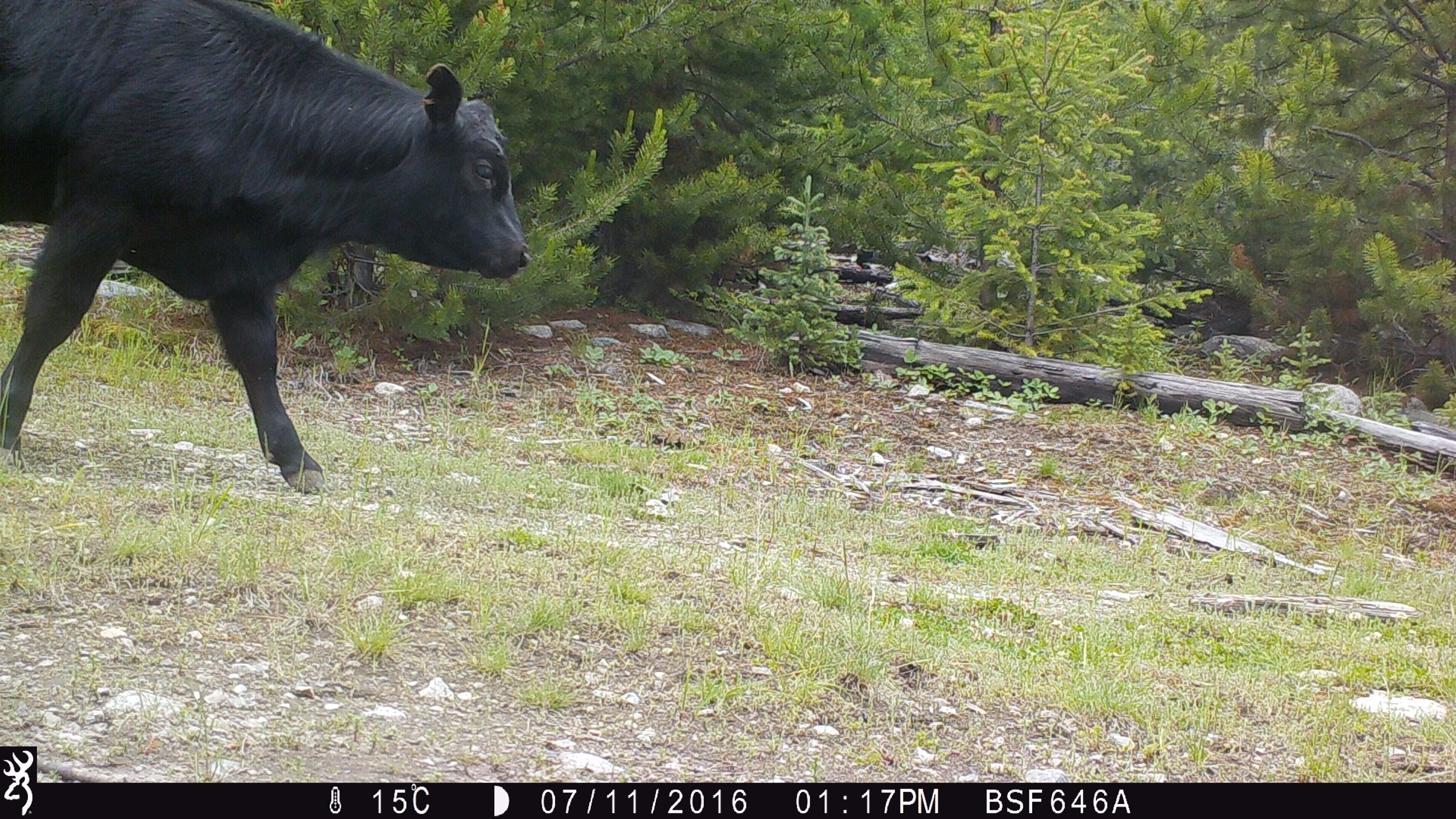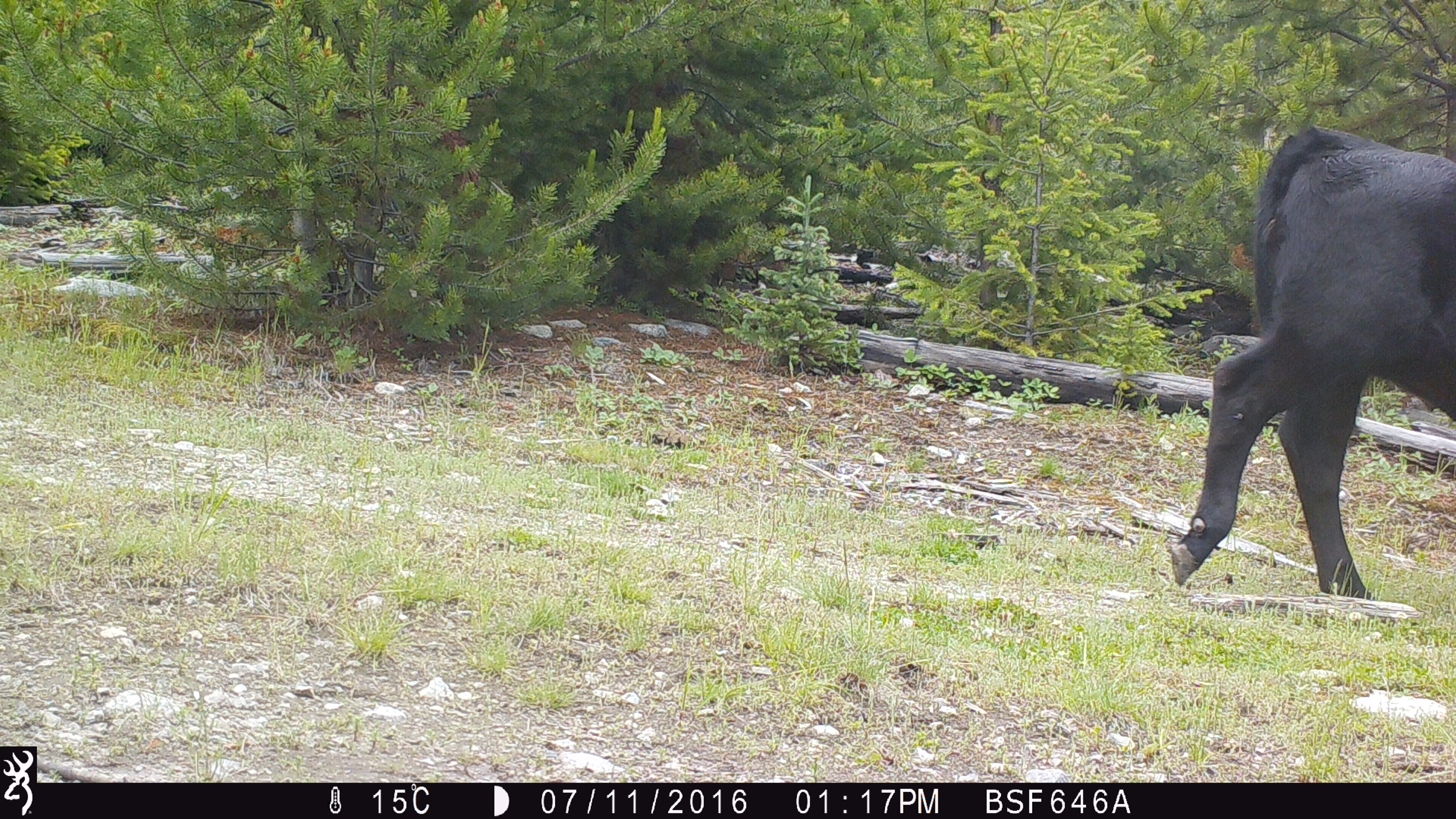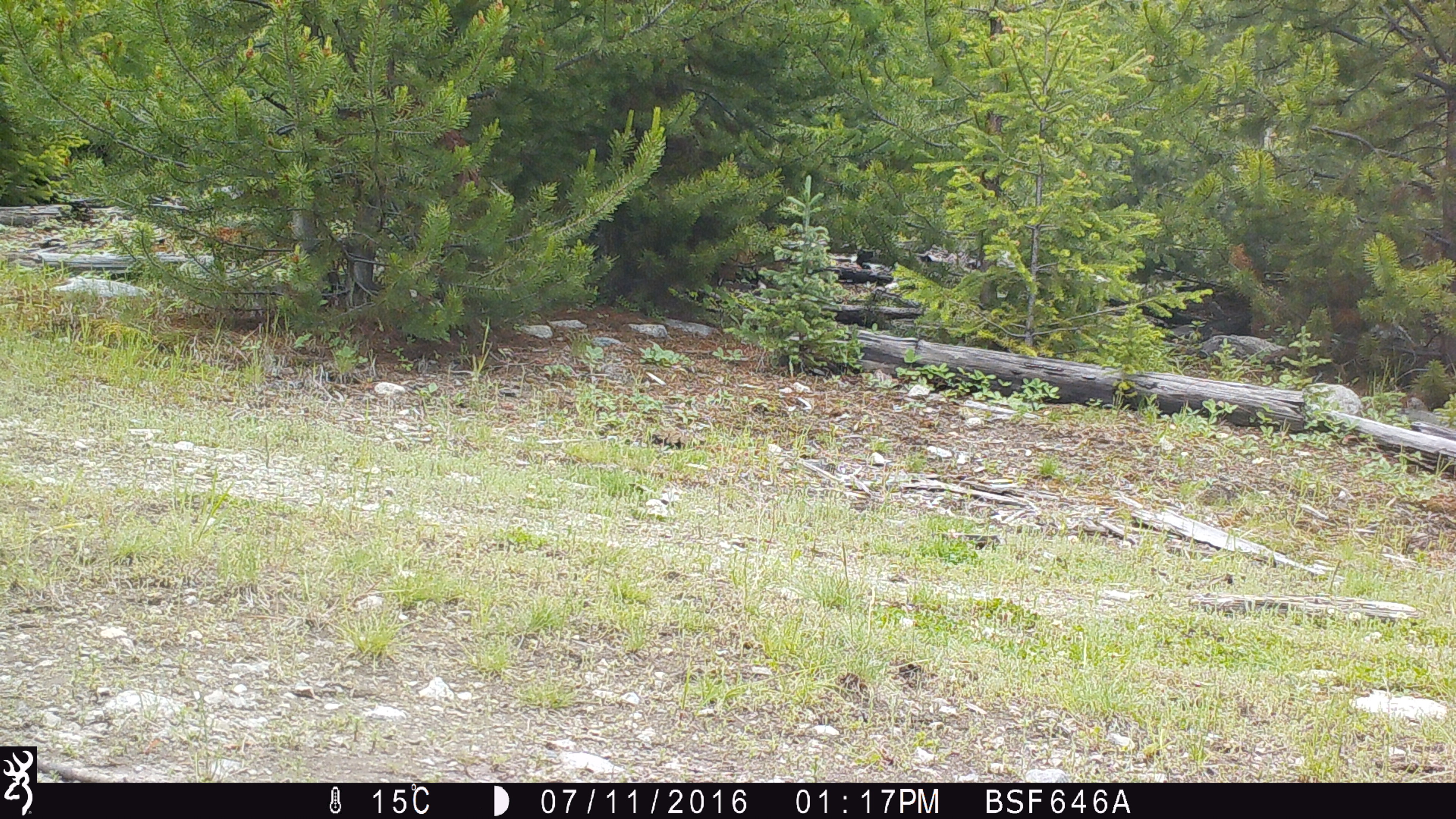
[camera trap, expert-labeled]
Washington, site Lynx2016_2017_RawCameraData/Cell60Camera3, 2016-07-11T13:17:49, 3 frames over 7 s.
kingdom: Animalia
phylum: Chordata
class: Mammalia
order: Artiodactyla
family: Bovidae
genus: Bos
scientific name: Bos taurus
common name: domestic cattle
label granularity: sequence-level